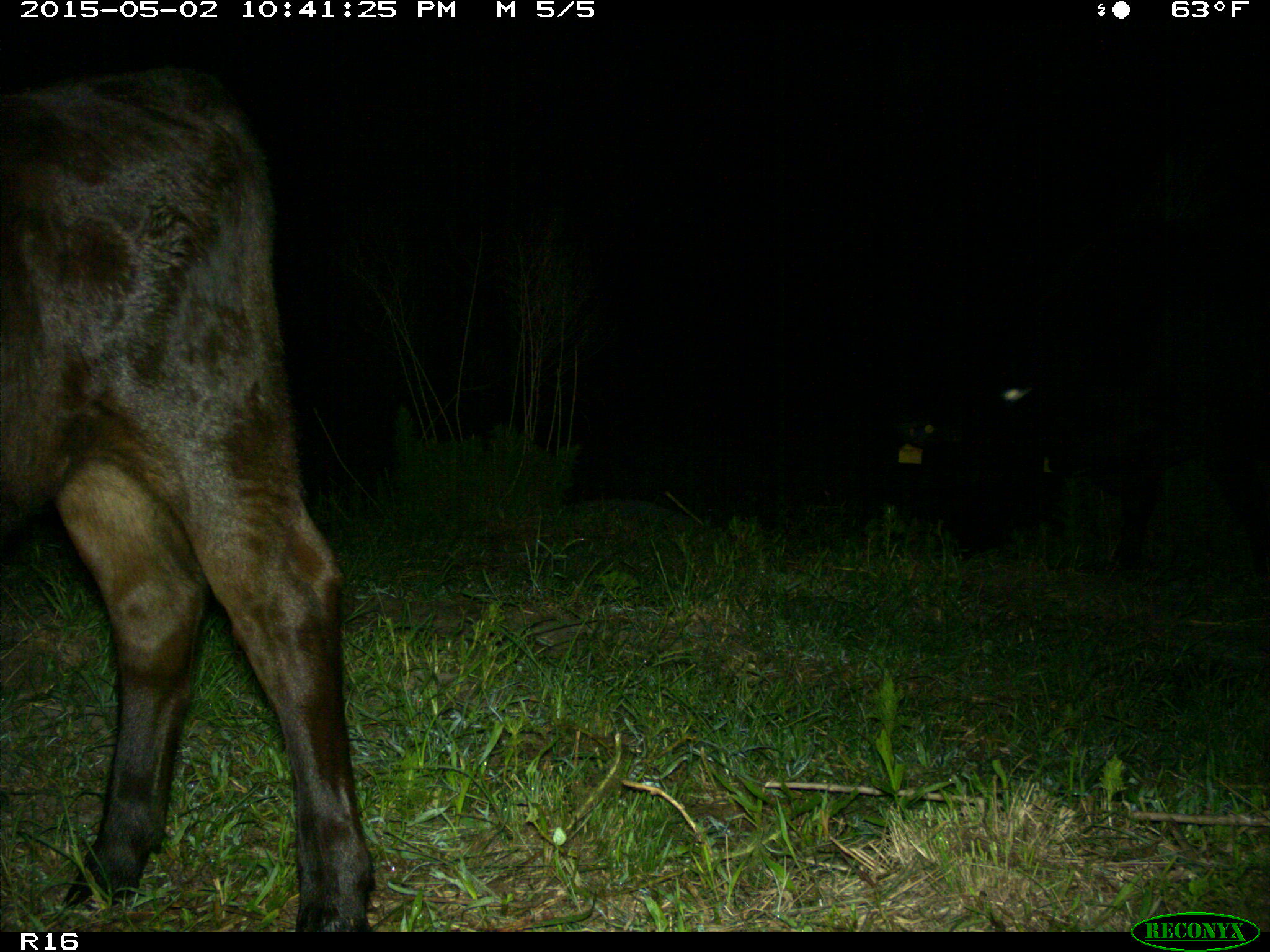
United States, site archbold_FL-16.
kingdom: Animalia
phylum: Chordata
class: Mammalia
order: Artiodactyla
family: Bovidae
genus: Bos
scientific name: Bos taurus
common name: domestic cow